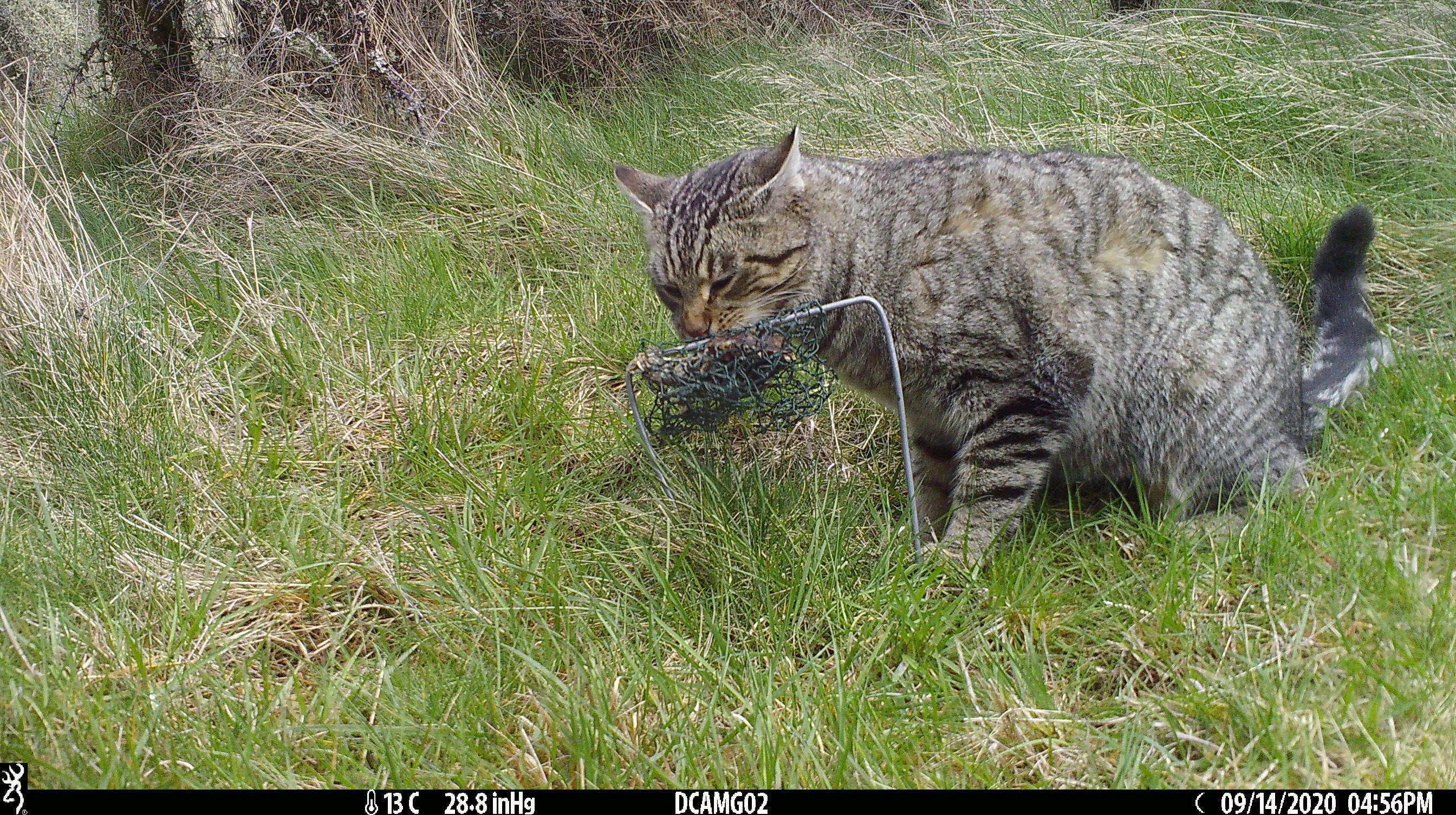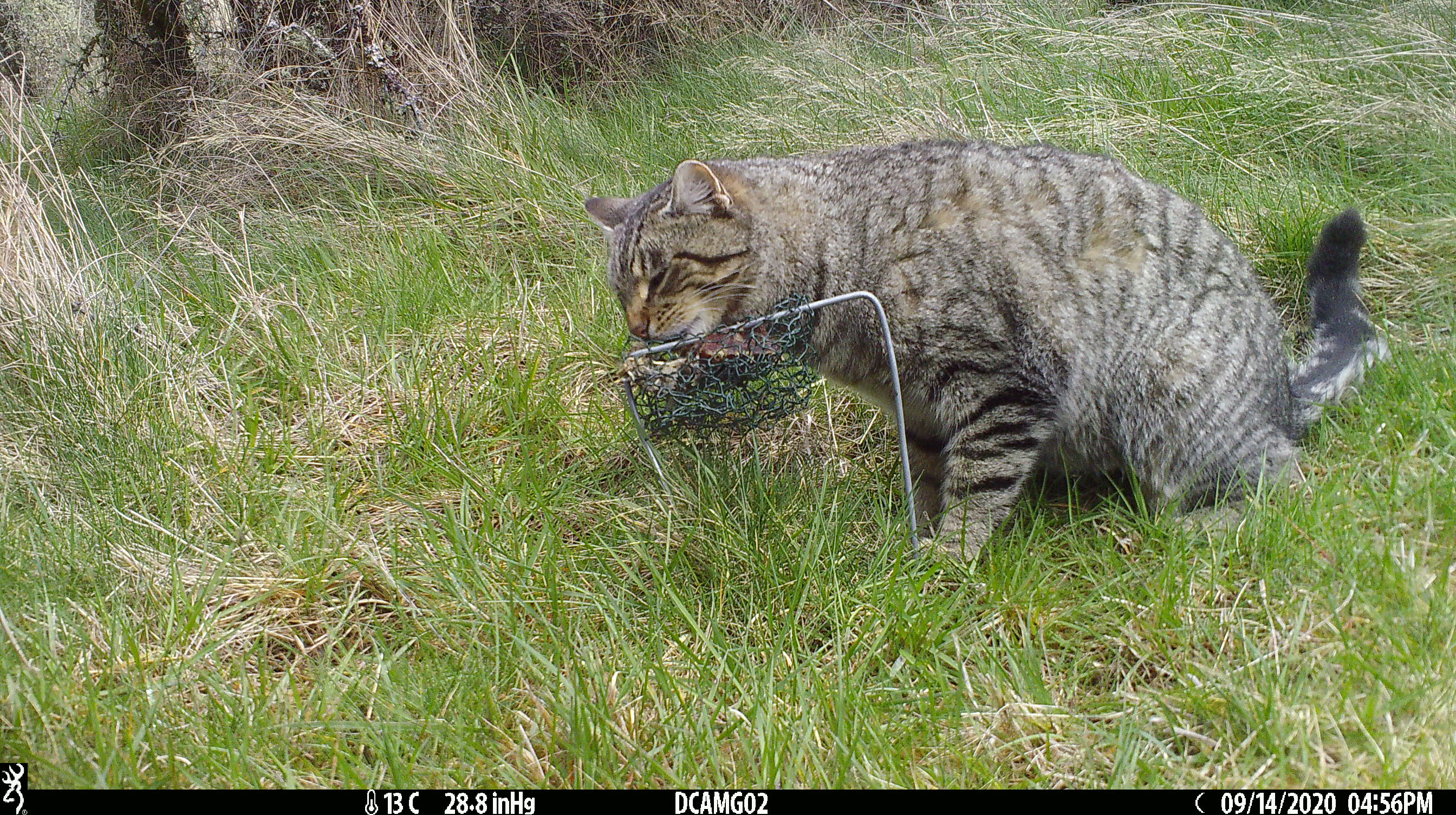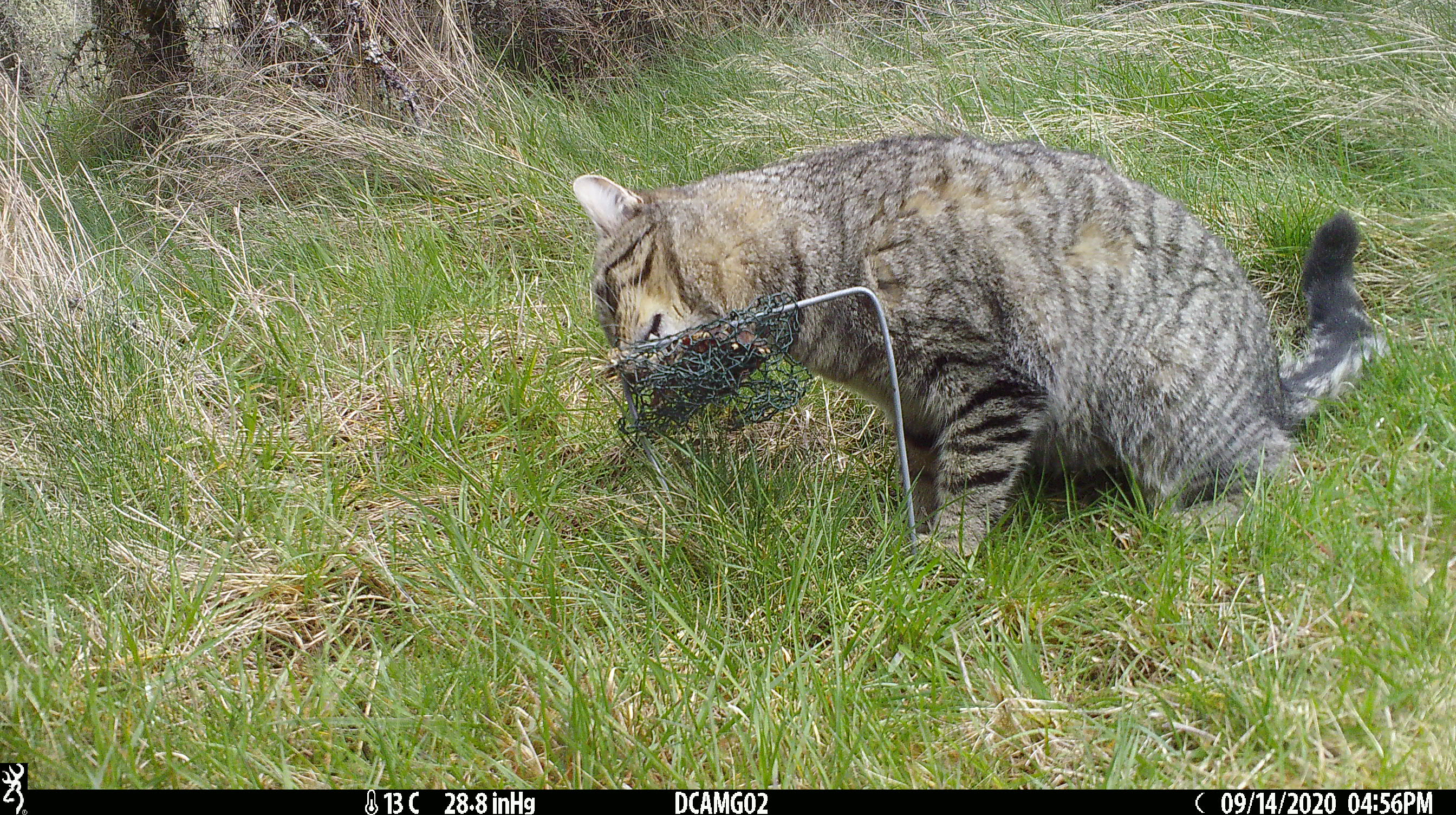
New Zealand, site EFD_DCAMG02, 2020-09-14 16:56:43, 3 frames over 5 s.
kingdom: Animalia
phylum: Chordata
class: Mammalia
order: Carnivora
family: Felidae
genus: Felis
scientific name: Felis catus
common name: domestic cat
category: cat